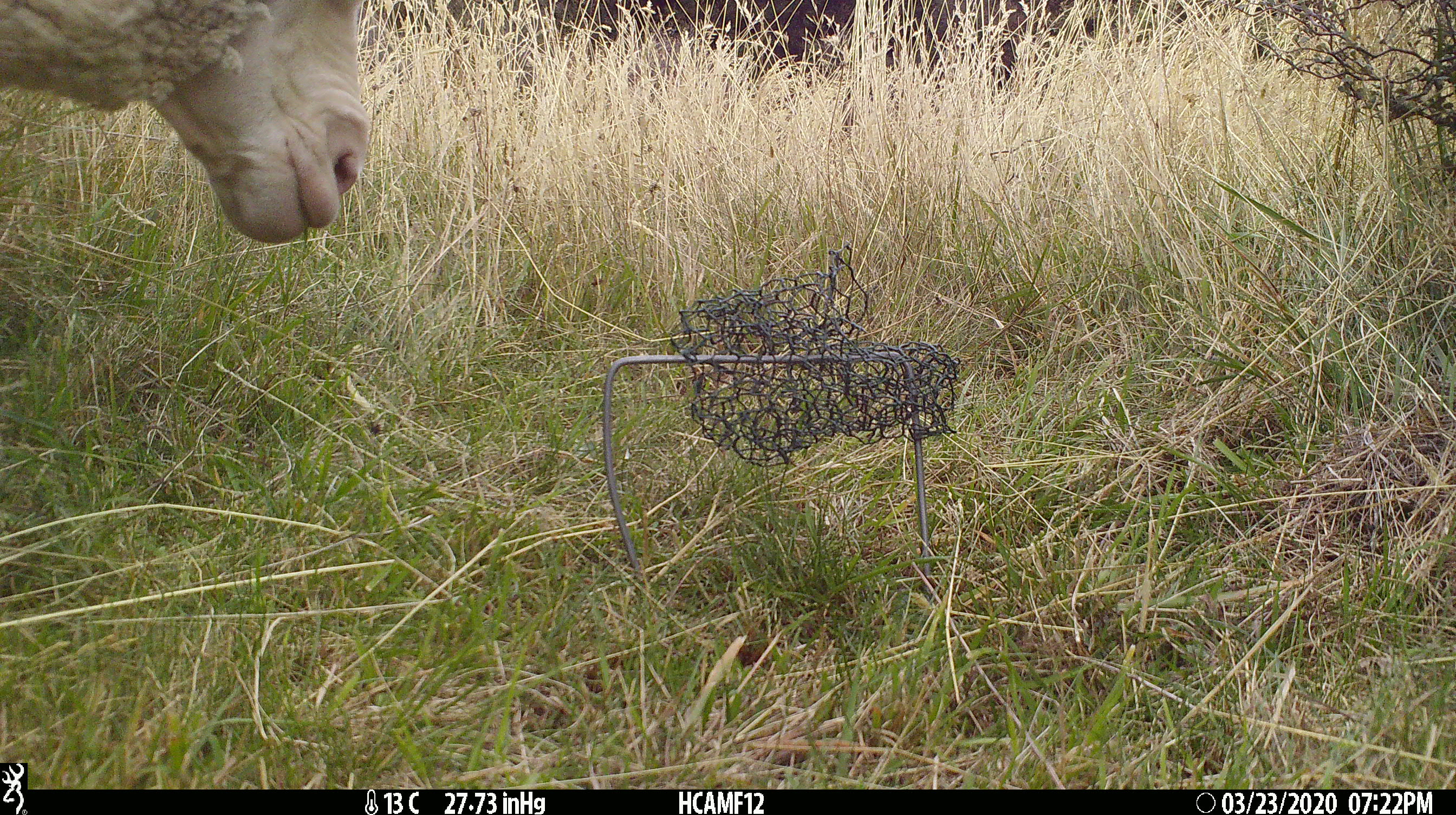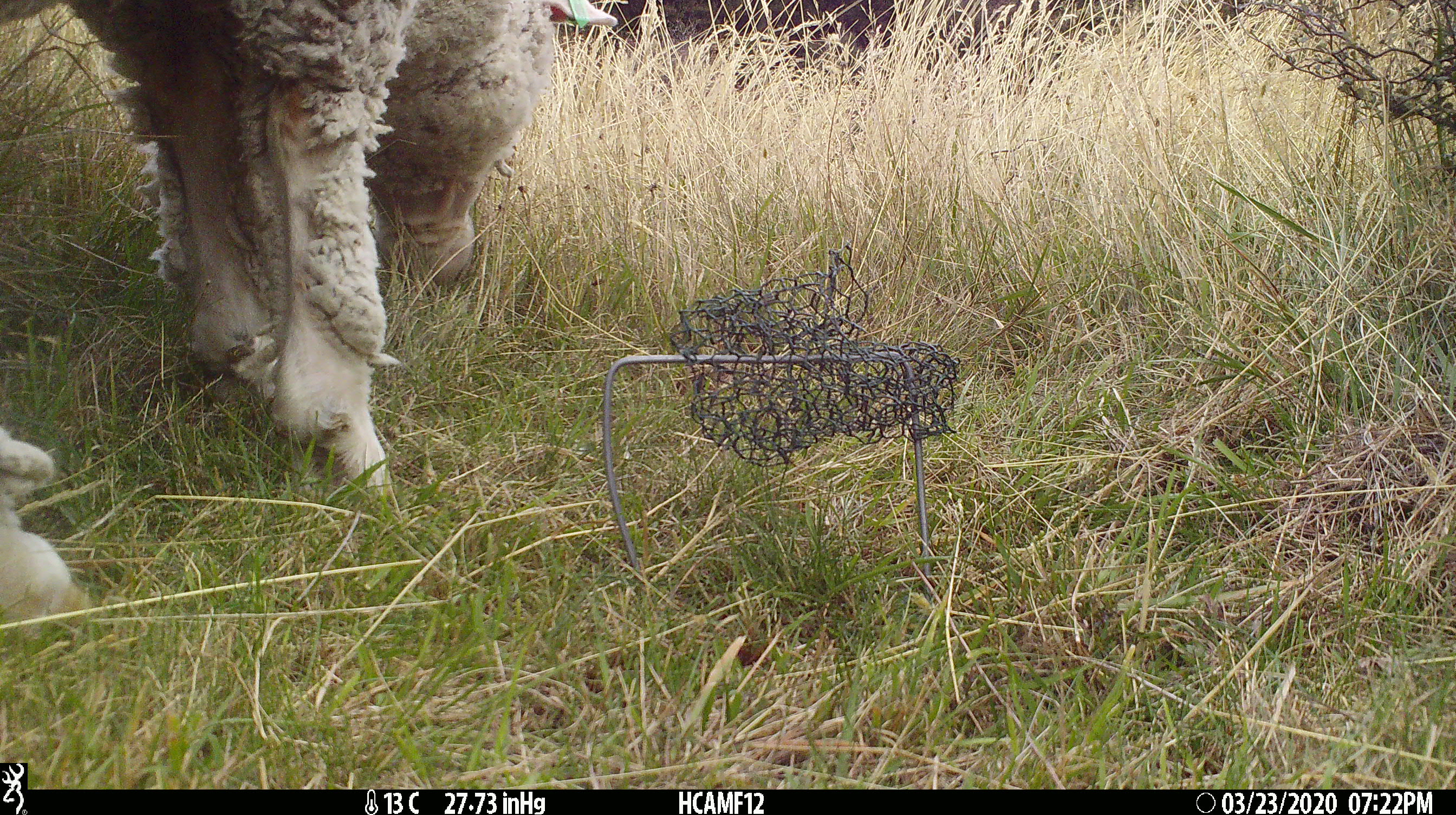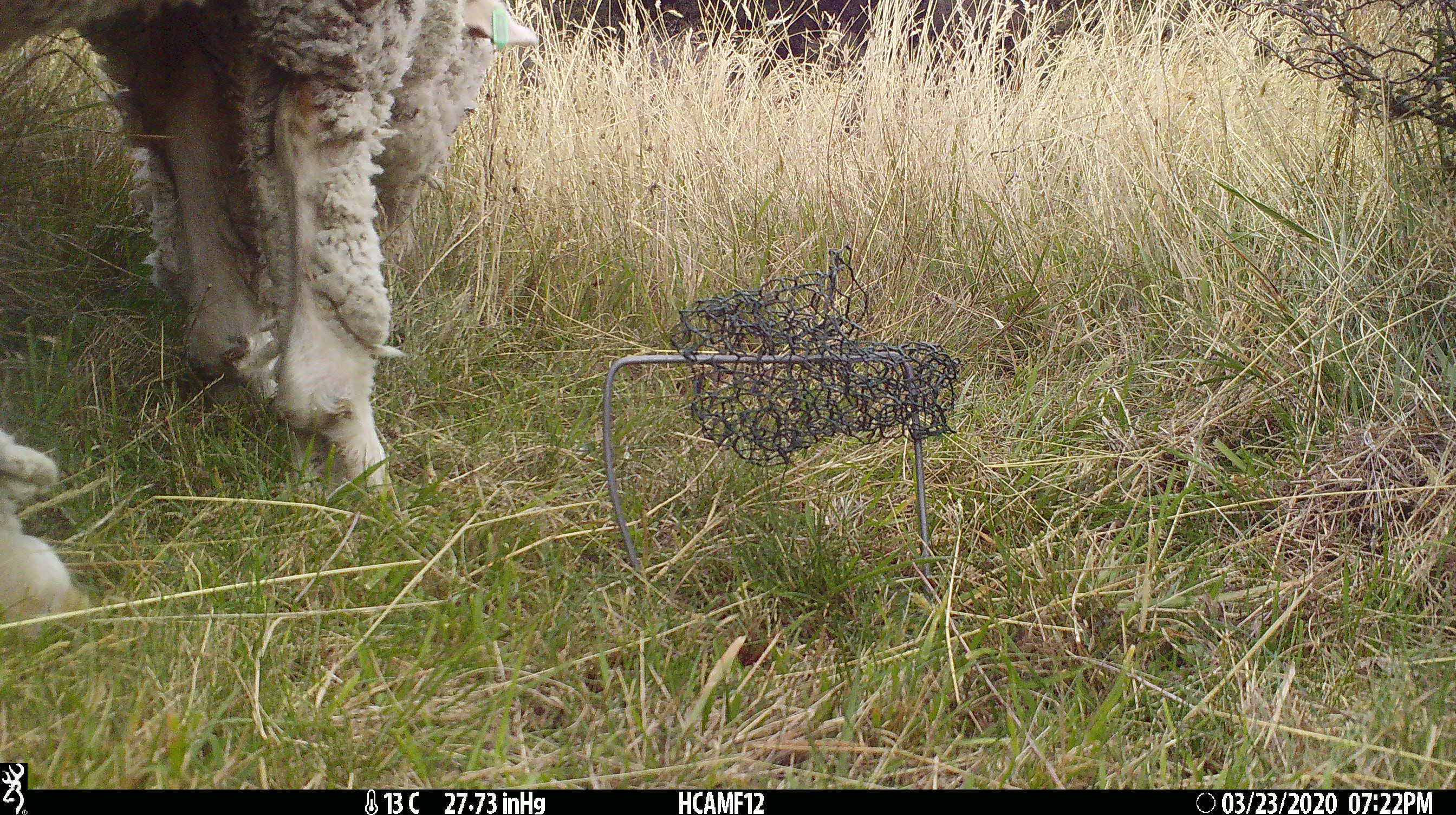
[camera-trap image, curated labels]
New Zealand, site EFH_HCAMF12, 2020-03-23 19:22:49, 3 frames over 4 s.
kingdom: Animalia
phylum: Chordata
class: Mammalia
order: Artiodactyla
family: Bovidae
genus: Ovis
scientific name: Ovis aries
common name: domestic sheep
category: sheep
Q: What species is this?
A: Sheep (domestic sheep) (Ovis aries).